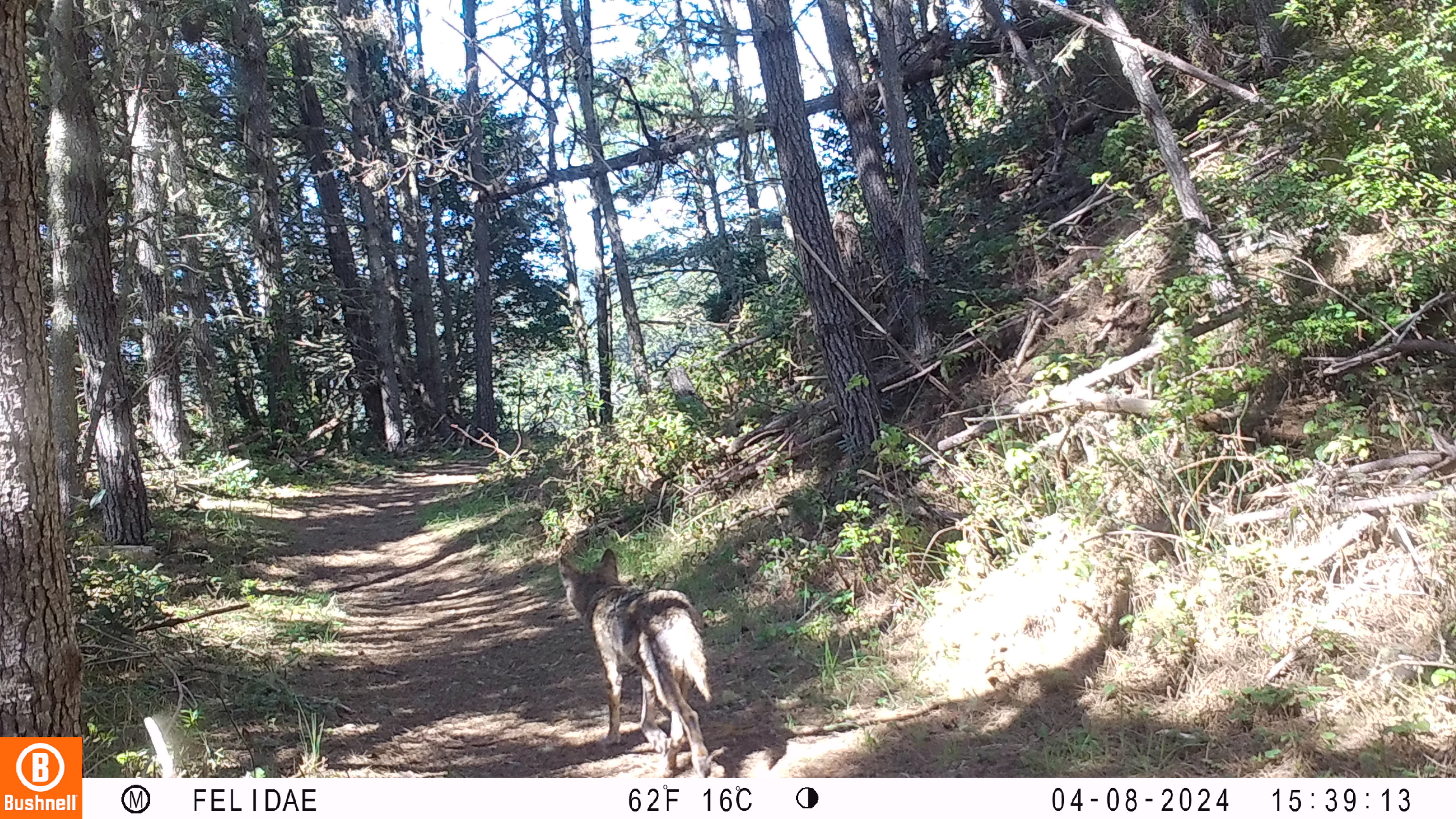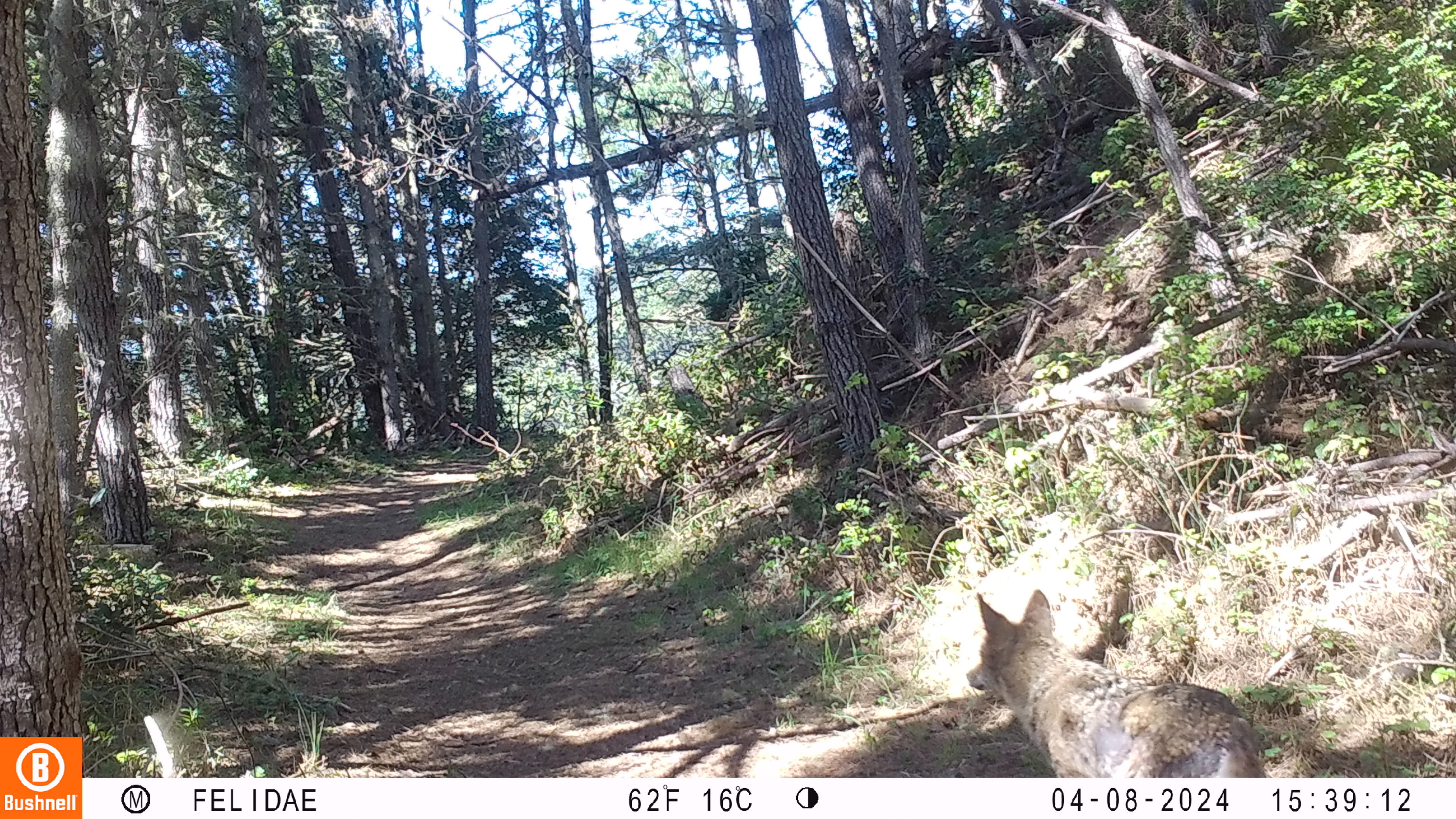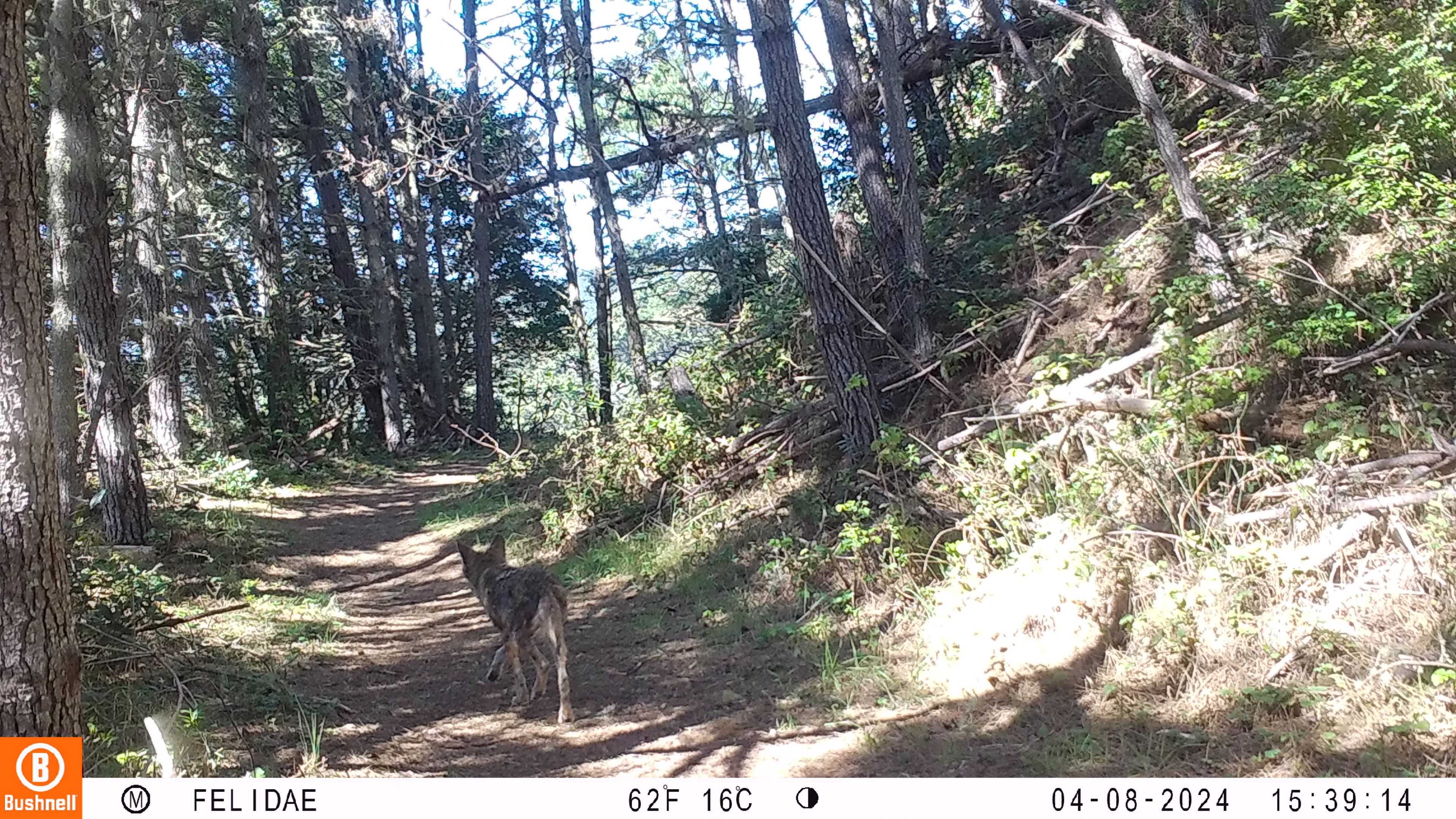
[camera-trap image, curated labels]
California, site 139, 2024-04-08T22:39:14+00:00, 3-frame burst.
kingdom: Animalia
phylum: Chordata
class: Mammalia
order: Carnivora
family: Canidae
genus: Canis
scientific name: Canis latrans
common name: coyote